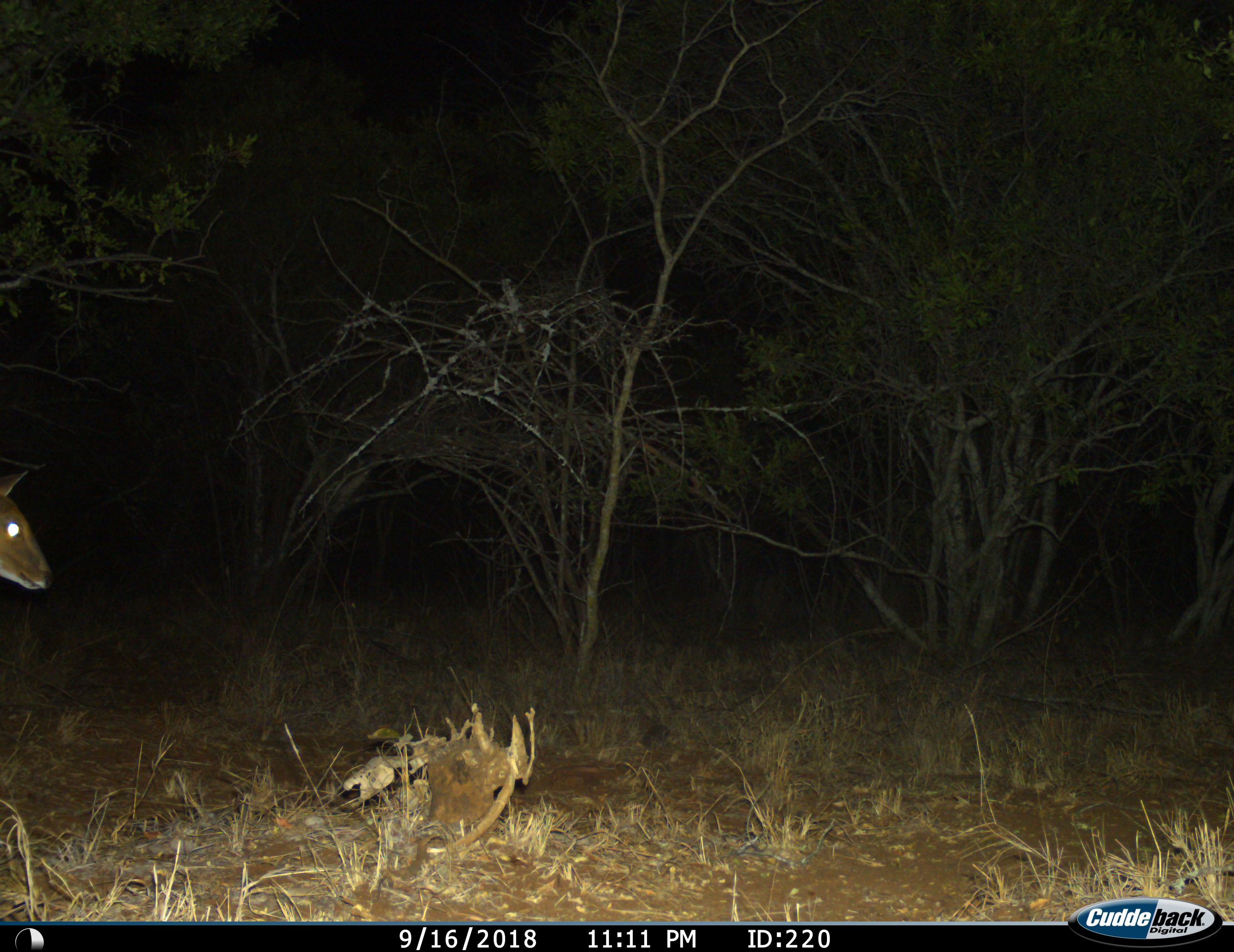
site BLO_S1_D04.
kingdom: Animalia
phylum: Chordata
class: Mammalia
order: Artiodactyla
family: Bovidae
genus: Aepyceros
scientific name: Aepyceros melampus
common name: impala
Impala (Aepyceros melampus), count 1. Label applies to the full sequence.